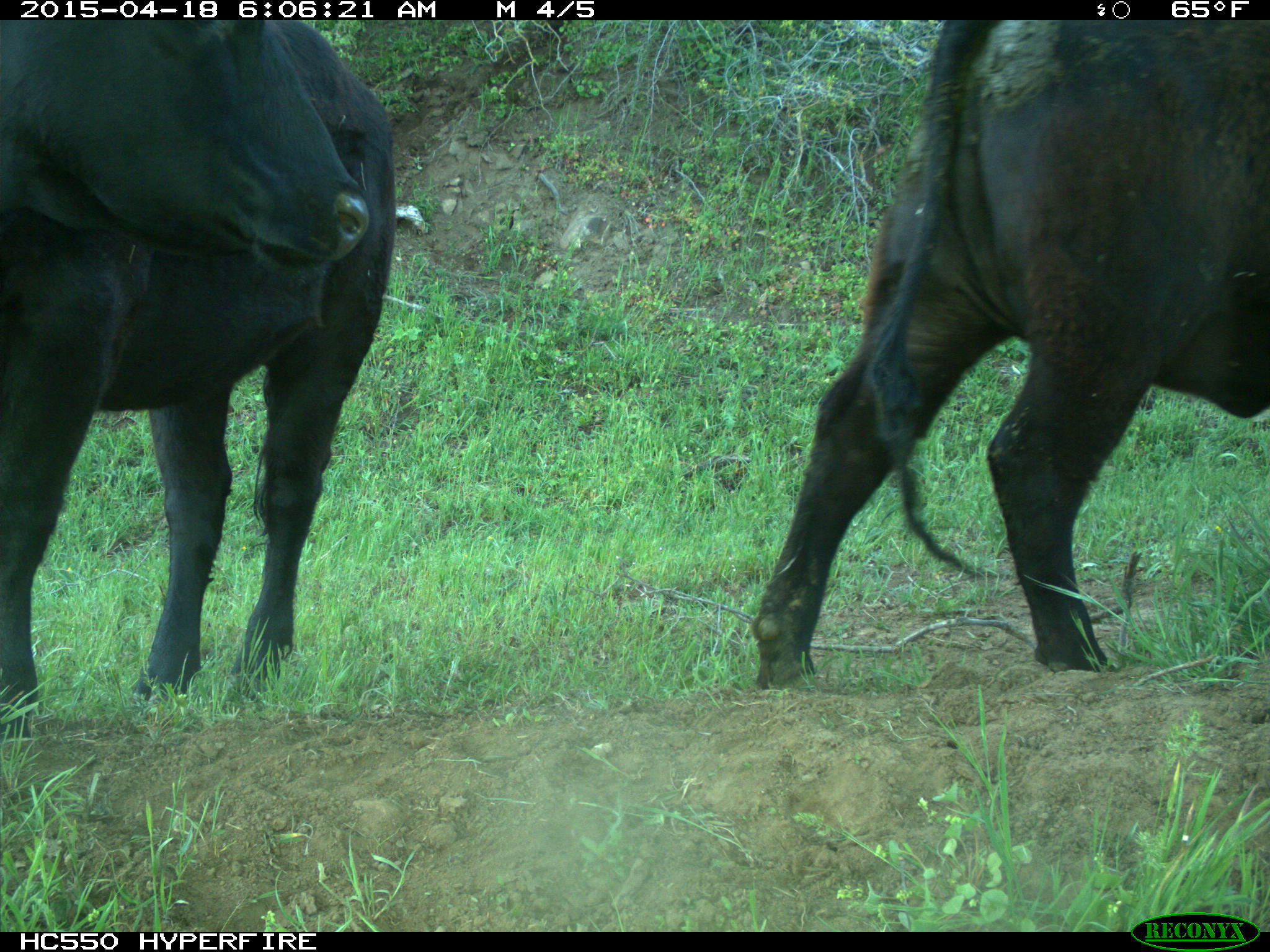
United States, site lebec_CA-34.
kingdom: Animalia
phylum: Chordata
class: Mammalia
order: Artiodactyla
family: Bovidae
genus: Bos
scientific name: Bos taurus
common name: domestic cow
Bos taurus (domestic cow).